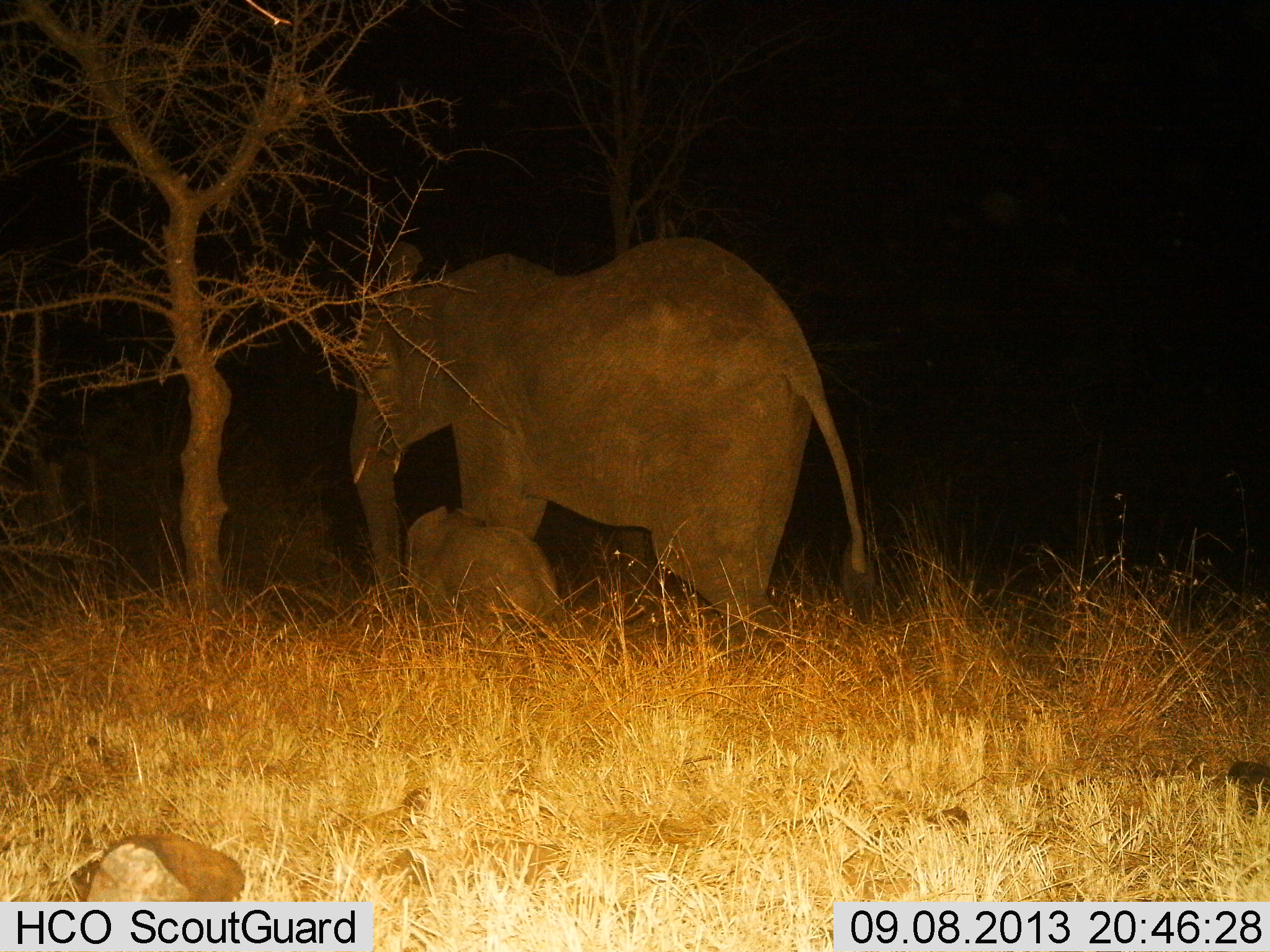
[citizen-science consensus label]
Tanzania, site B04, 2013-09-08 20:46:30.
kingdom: Animalia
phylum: Chordata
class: Mammalia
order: Proboscidea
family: Elephantidae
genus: Loxodonta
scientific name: Loxodonta africana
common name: african bush elephant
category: elephant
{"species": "elephant (african bush elephant) (Loxodonta africana)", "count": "2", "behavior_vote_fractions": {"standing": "50%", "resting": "10%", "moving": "50%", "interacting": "5%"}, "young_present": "95%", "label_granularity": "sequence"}